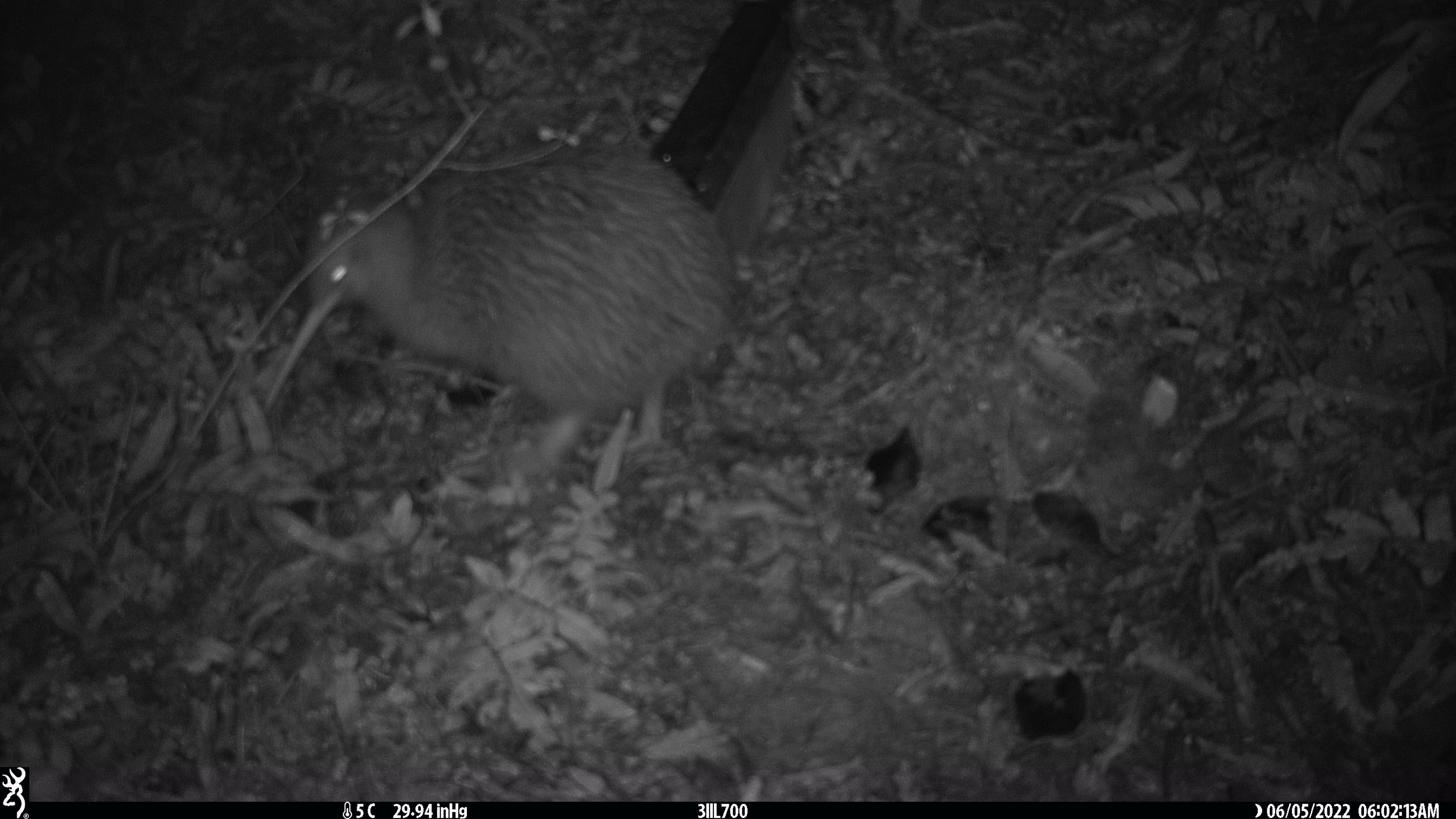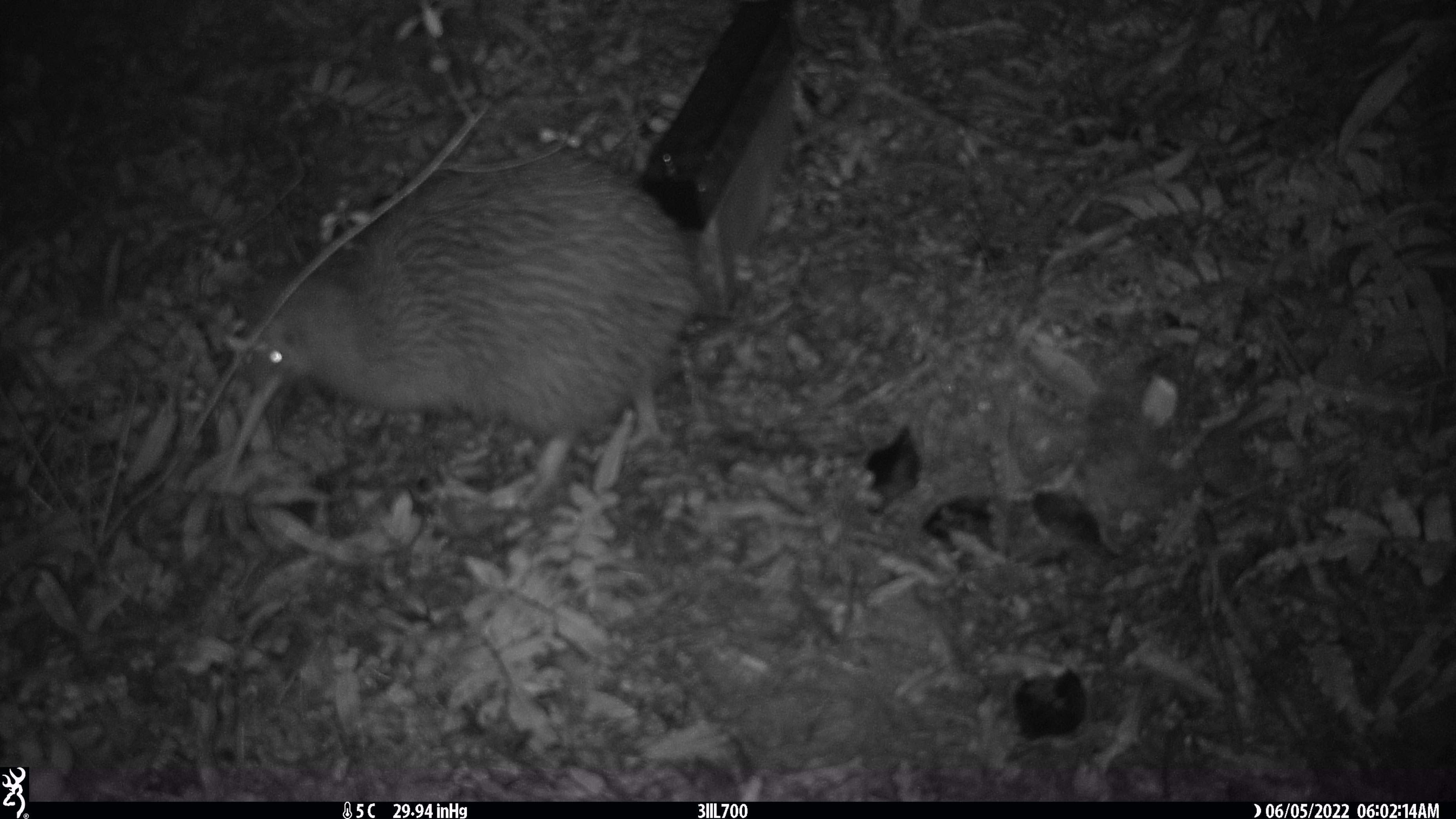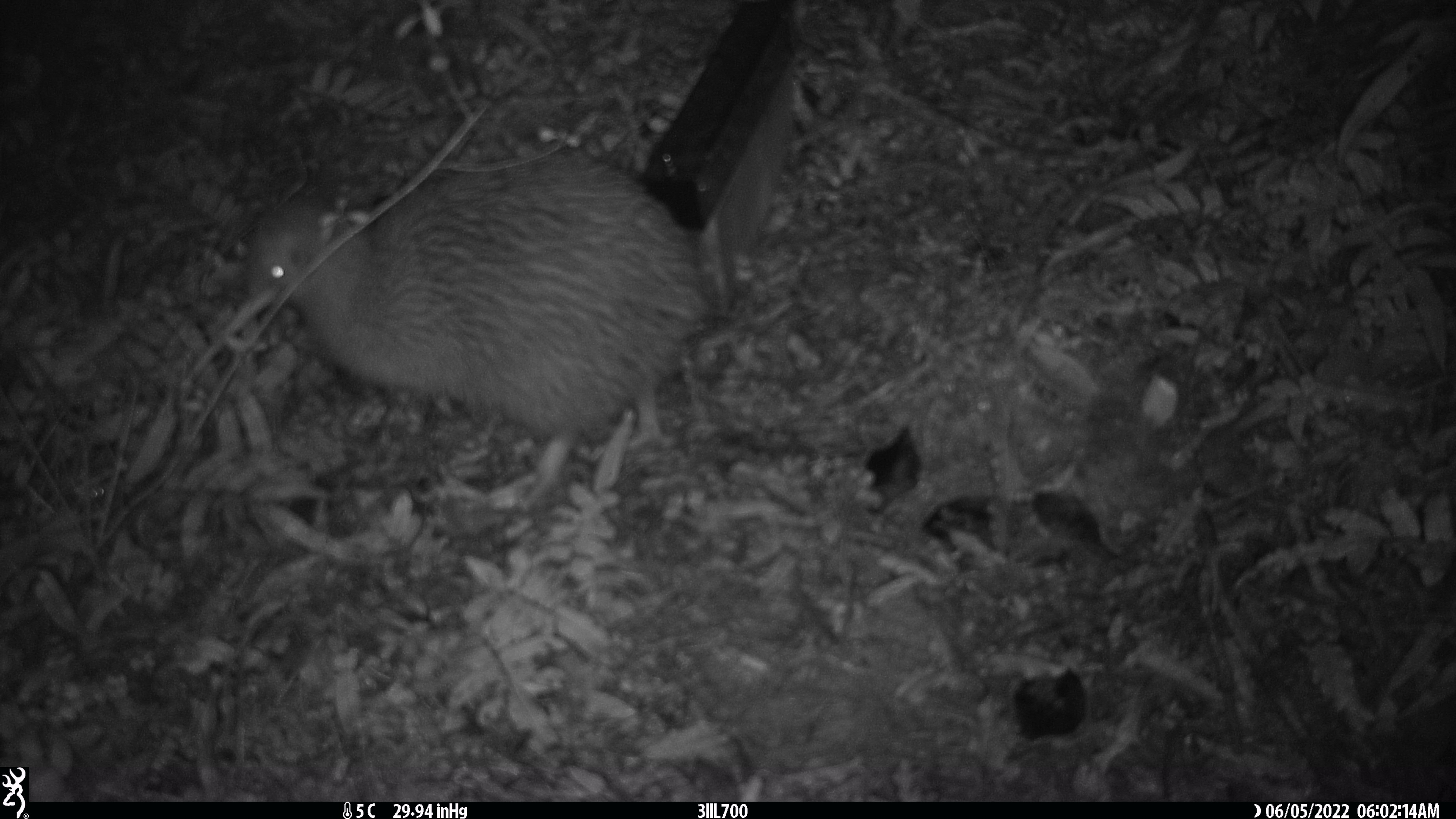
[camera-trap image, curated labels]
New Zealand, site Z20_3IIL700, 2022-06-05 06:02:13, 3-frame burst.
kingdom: Animalia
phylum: Chordata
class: Aves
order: Apterygiformes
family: Apterygidae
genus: Apteryx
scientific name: Apteryx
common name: kiwi